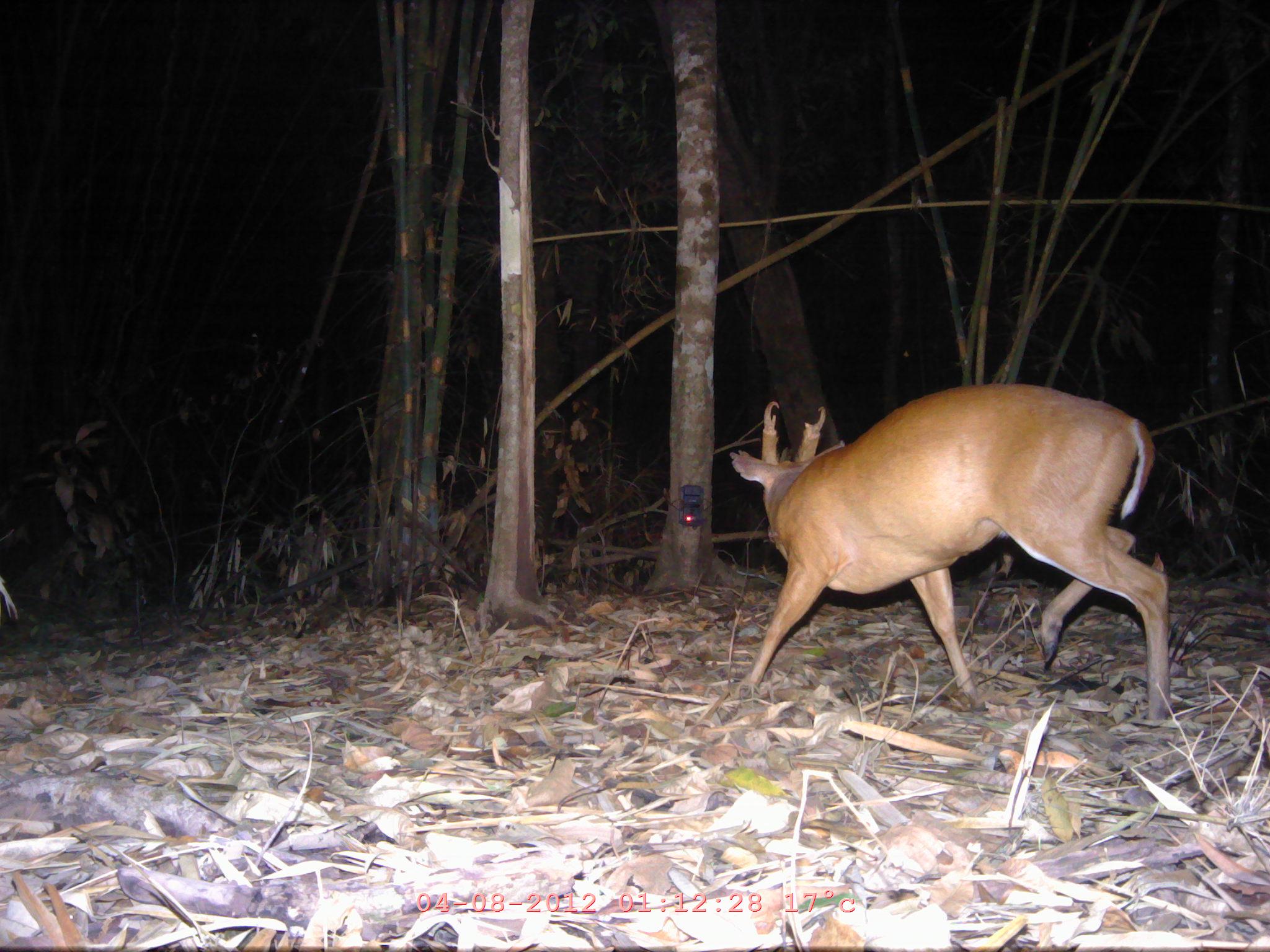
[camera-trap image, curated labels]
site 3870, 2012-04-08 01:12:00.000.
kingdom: Animalia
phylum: Chordata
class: Mammalia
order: Artiodactyla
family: Cervidae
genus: Muntiacus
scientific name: Muntiacus muntjak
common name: southern red muntjac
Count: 1.